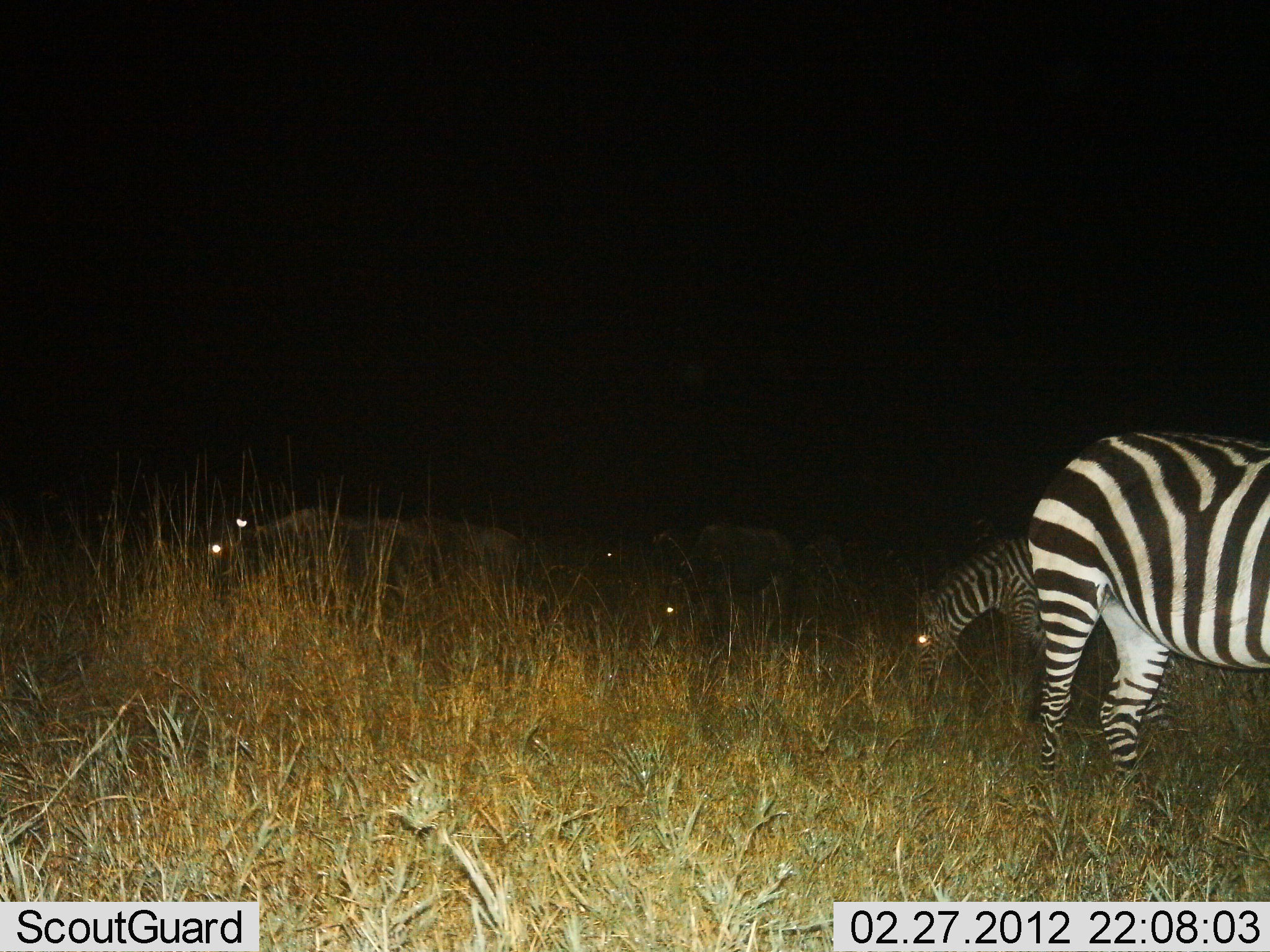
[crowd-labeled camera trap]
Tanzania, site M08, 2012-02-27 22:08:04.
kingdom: Animalia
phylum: Chordata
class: Mammalia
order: Perissodactyla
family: Equidae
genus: Equus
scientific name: Equus quagga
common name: plains zebra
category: zebra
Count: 2.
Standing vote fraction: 63%.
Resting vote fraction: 0%.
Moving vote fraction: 6%.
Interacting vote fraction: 0%.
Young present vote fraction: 3%.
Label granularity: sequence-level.